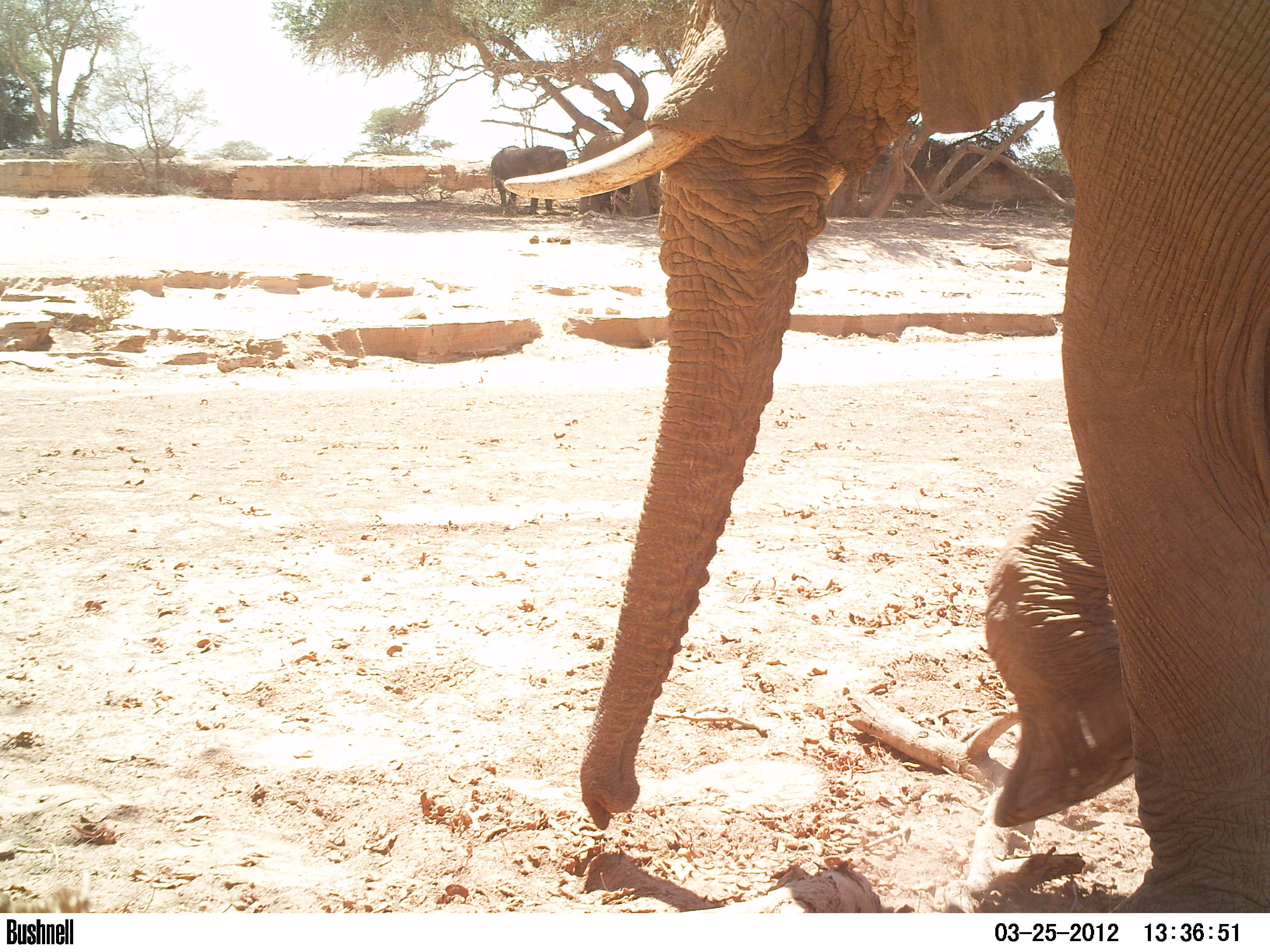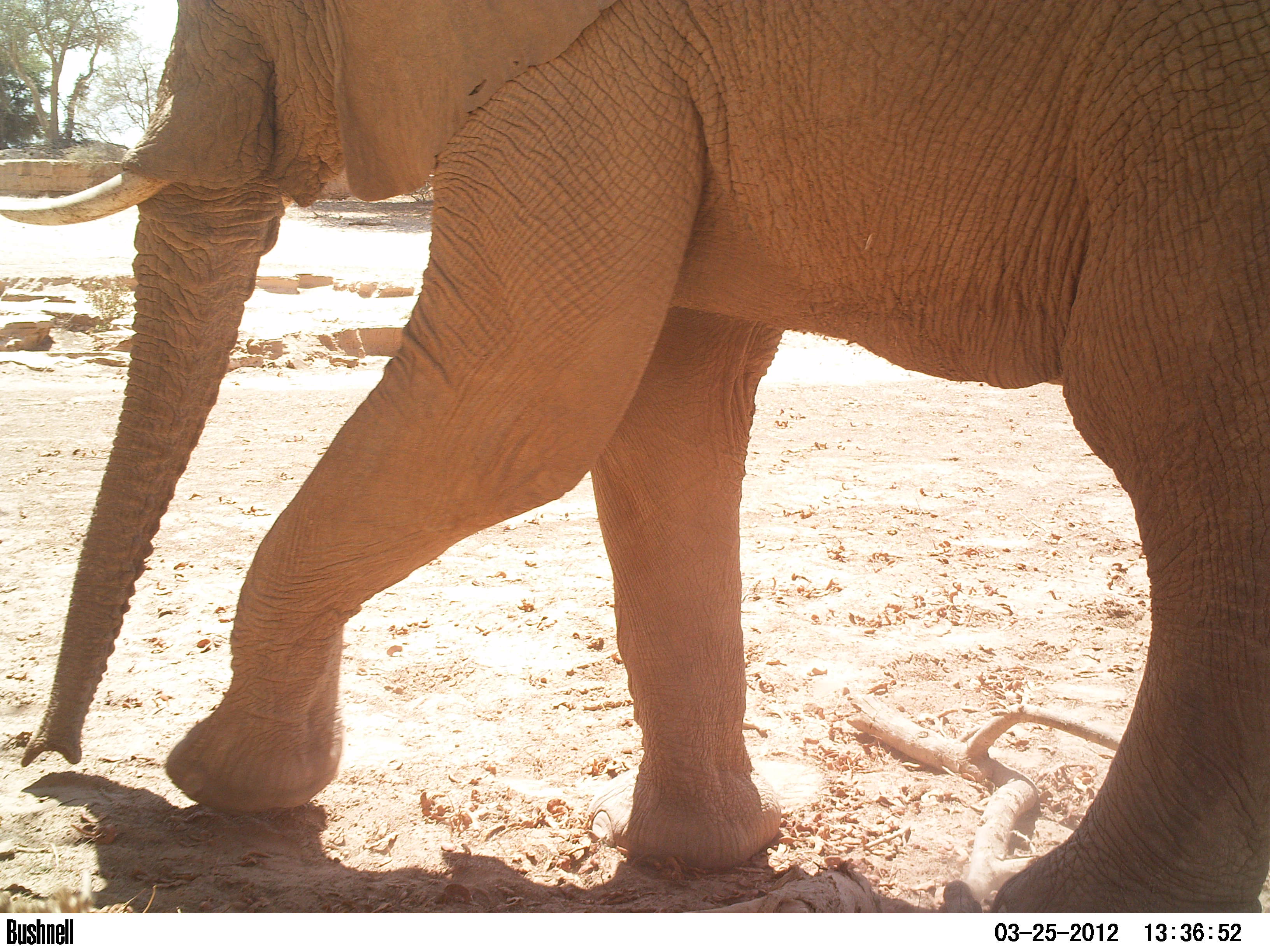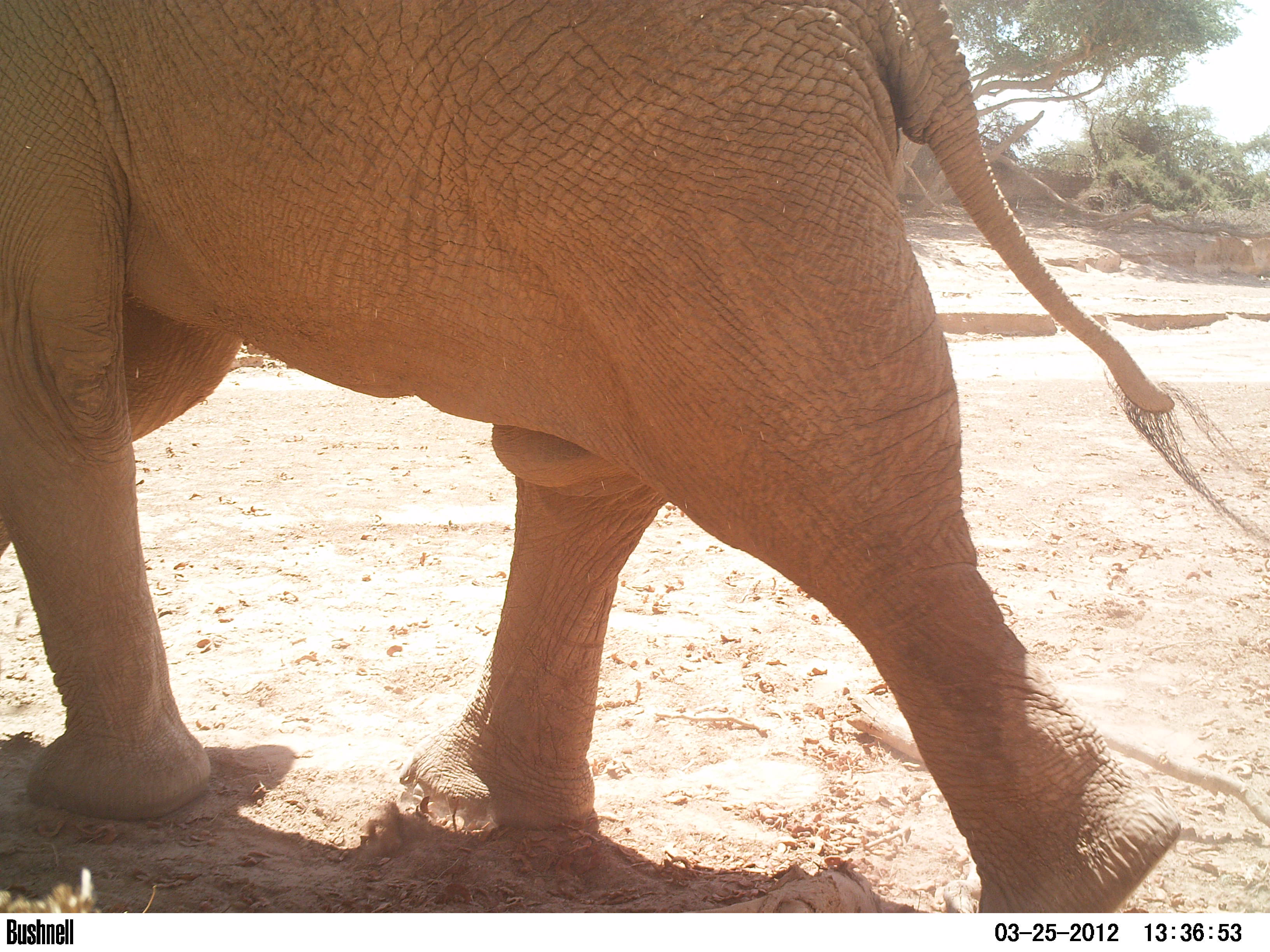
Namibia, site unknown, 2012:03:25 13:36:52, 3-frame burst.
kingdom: Animalia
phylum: Chordata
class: Mammalia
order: Proboscidea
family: Elephantidae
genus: Loxodonta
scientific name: Loxodonta africana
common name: african elephant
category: loxodanta africana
Loxodanta africana (african elephant) (Loxodonta africana).